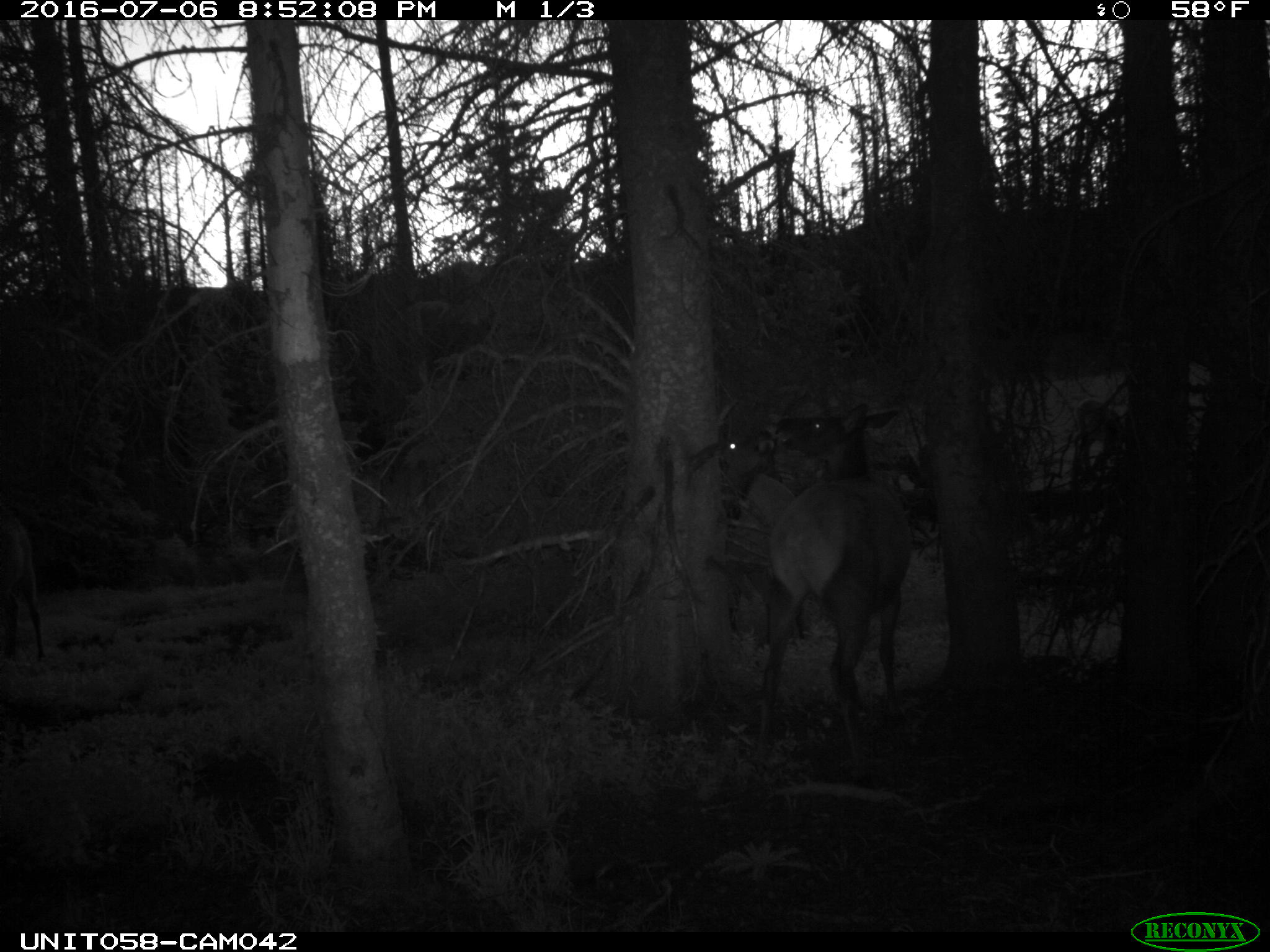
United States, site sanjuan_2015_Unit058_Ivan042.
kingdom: Animalia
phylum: Chordata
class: Mammalia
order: Artiodactyla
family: Cervidae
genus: Cervus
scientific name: Cervus elaphus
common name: red deer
Cervus elaphus (red deer).